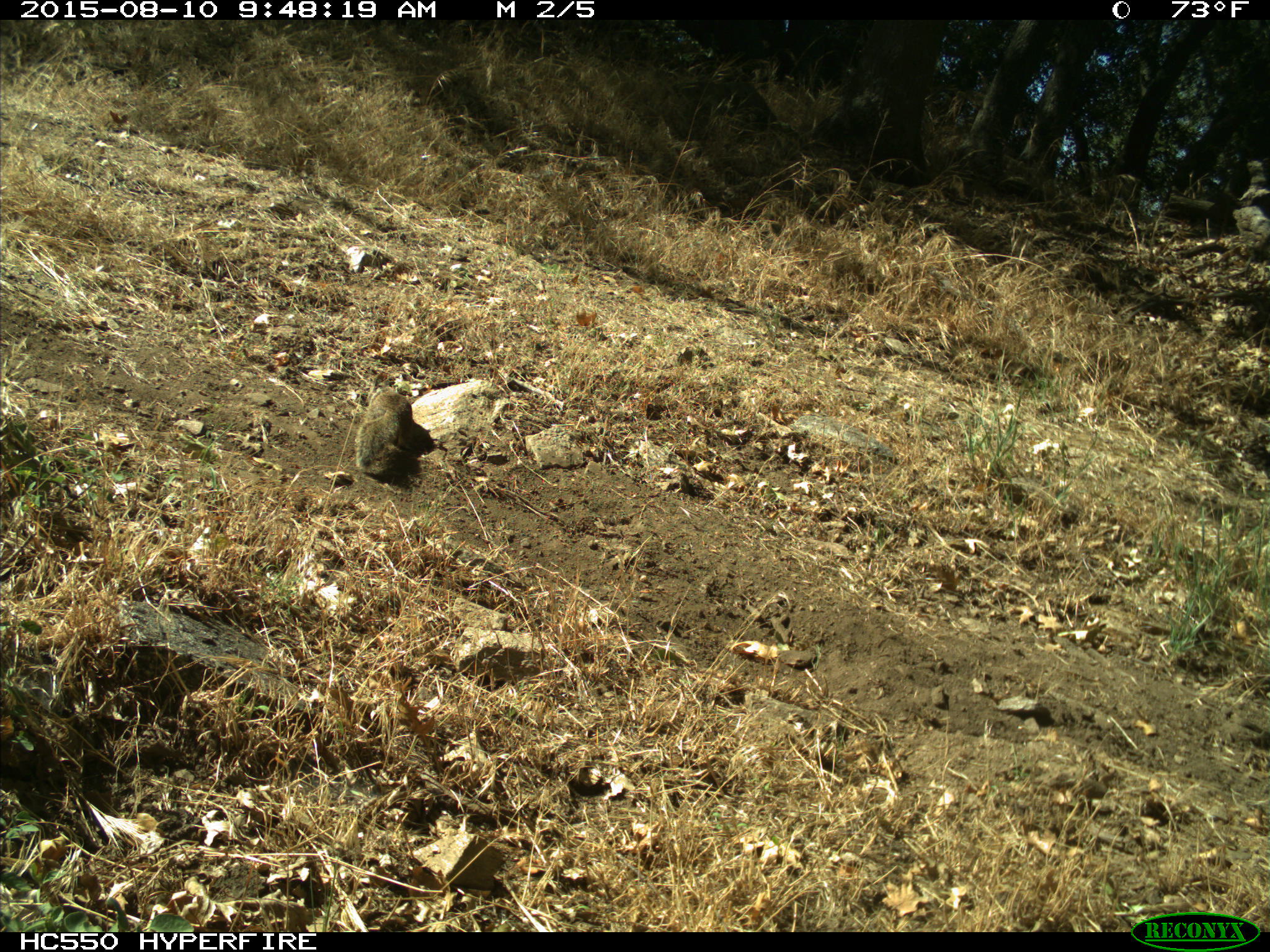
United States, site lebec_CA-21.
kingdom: Animalia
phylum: Chordata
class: Mammalia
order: Rodentia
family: Sciuridae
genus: Otospermophilus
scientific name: Otospermophilus beecheyi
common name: california ground squirrel